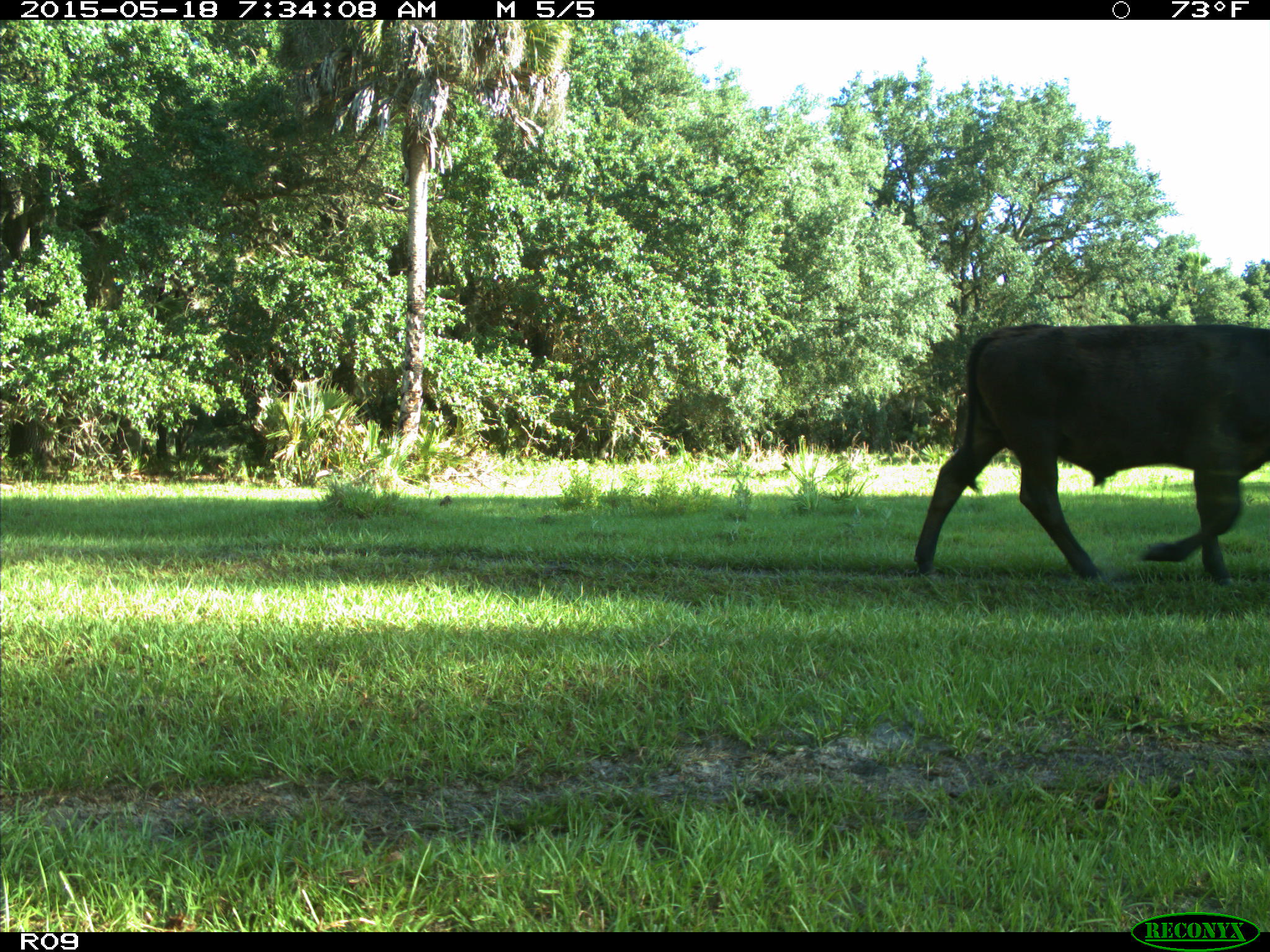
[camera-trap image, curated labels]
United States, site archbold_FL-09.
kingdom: Animalia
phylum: Chordata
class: Mammalia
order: Artiodactyla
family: Bovidae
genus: Bos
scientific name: Bos taurus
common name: domestic cow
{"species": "Bos taurus (domestic cow)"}